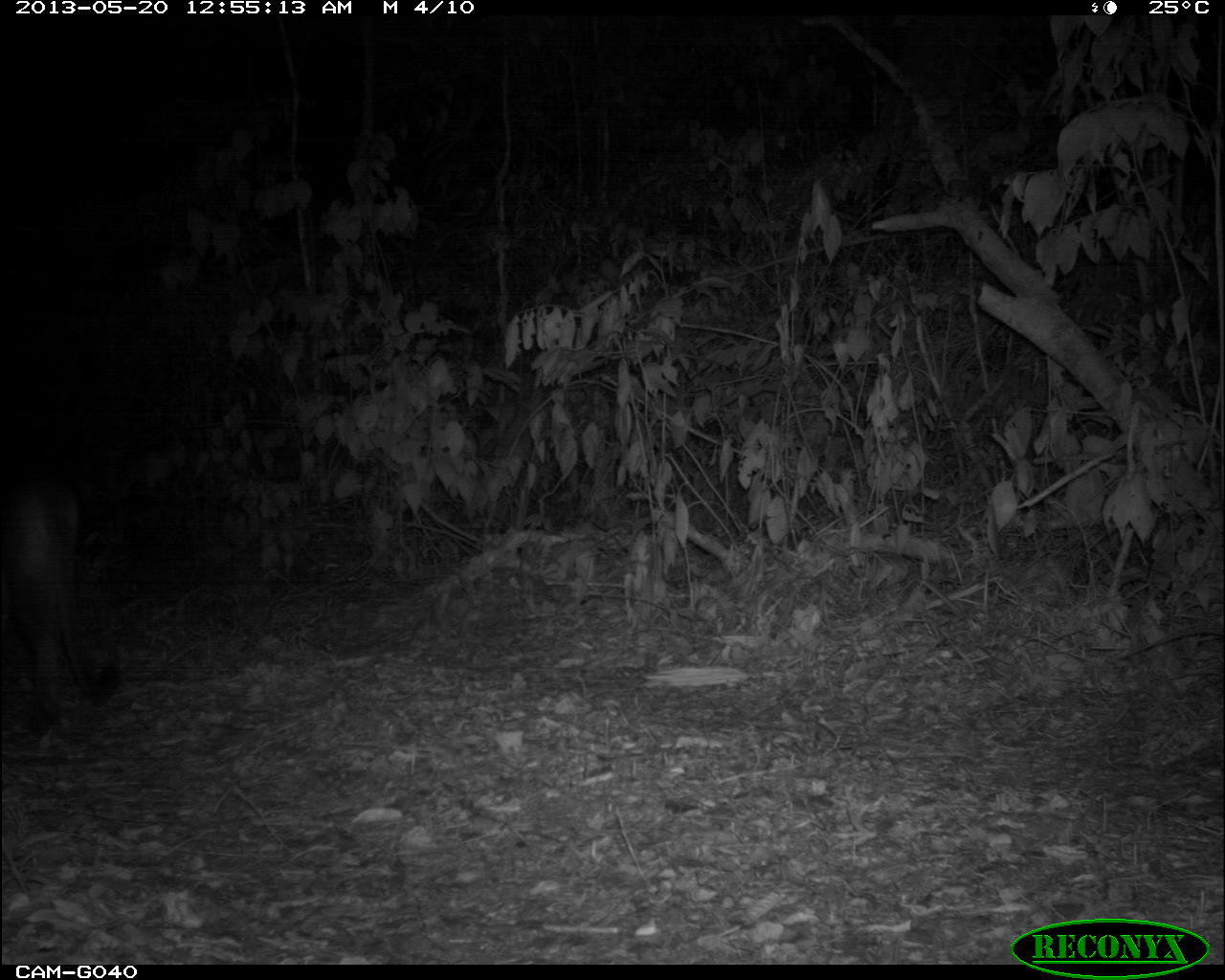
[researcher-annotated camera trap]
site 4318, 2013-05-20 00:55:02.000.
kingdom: Animalia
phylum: Chordata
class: Mammalia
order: Carnivora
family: Felidae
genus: Puma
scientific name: Puma concolor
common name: mountain lion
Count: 1.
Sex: male.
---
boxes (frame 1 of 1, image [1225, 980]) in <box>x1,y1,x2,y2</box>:
puma concolor: <box>0,469,123,732</box>